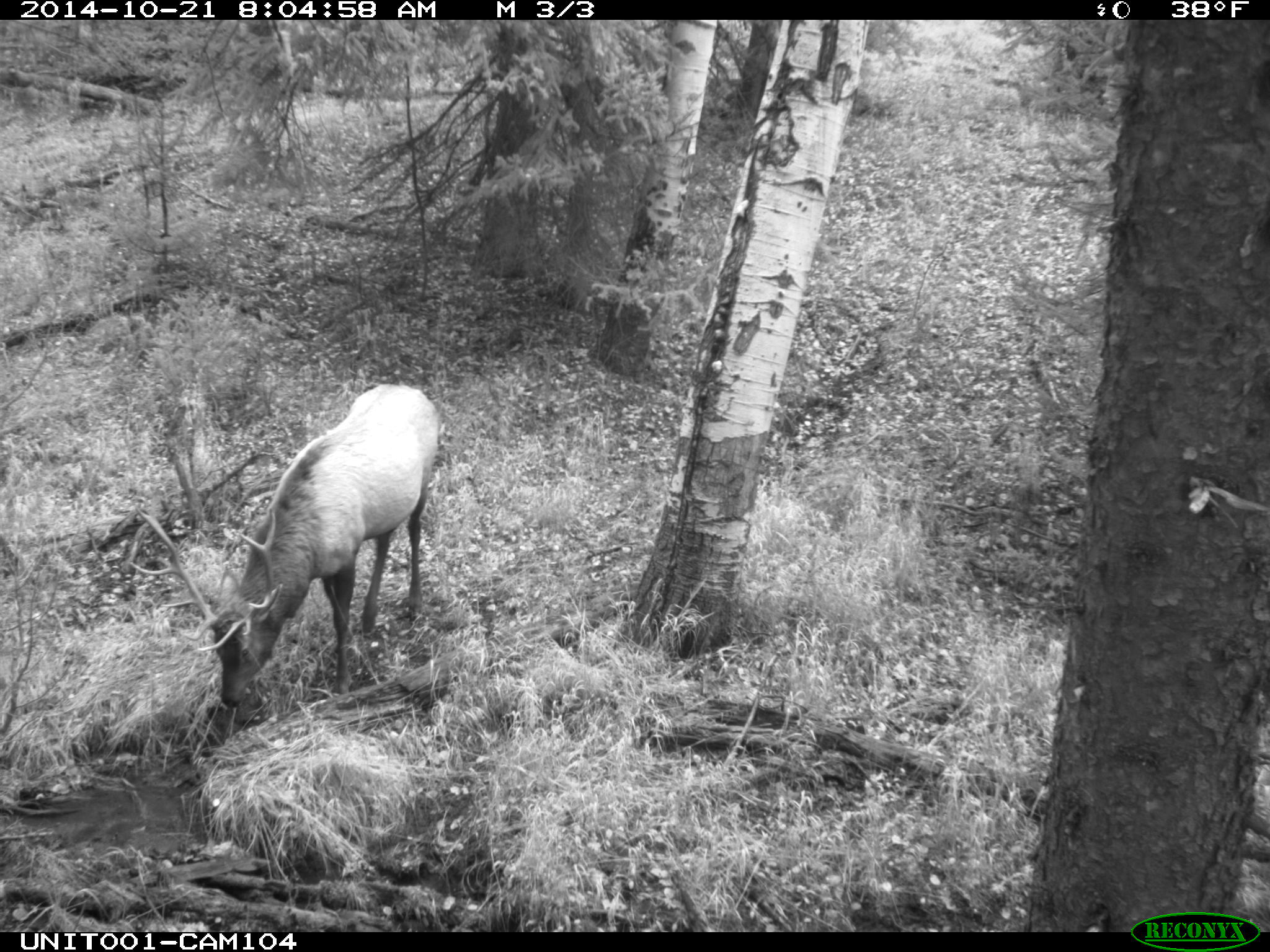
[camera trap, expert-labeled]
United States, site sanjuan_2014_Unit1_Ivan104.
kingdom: Animalia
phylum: Chordata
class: Mammalia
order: Artiodactyla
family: Cervidae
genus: Cervus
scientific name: Cervus elaphus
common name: red deer